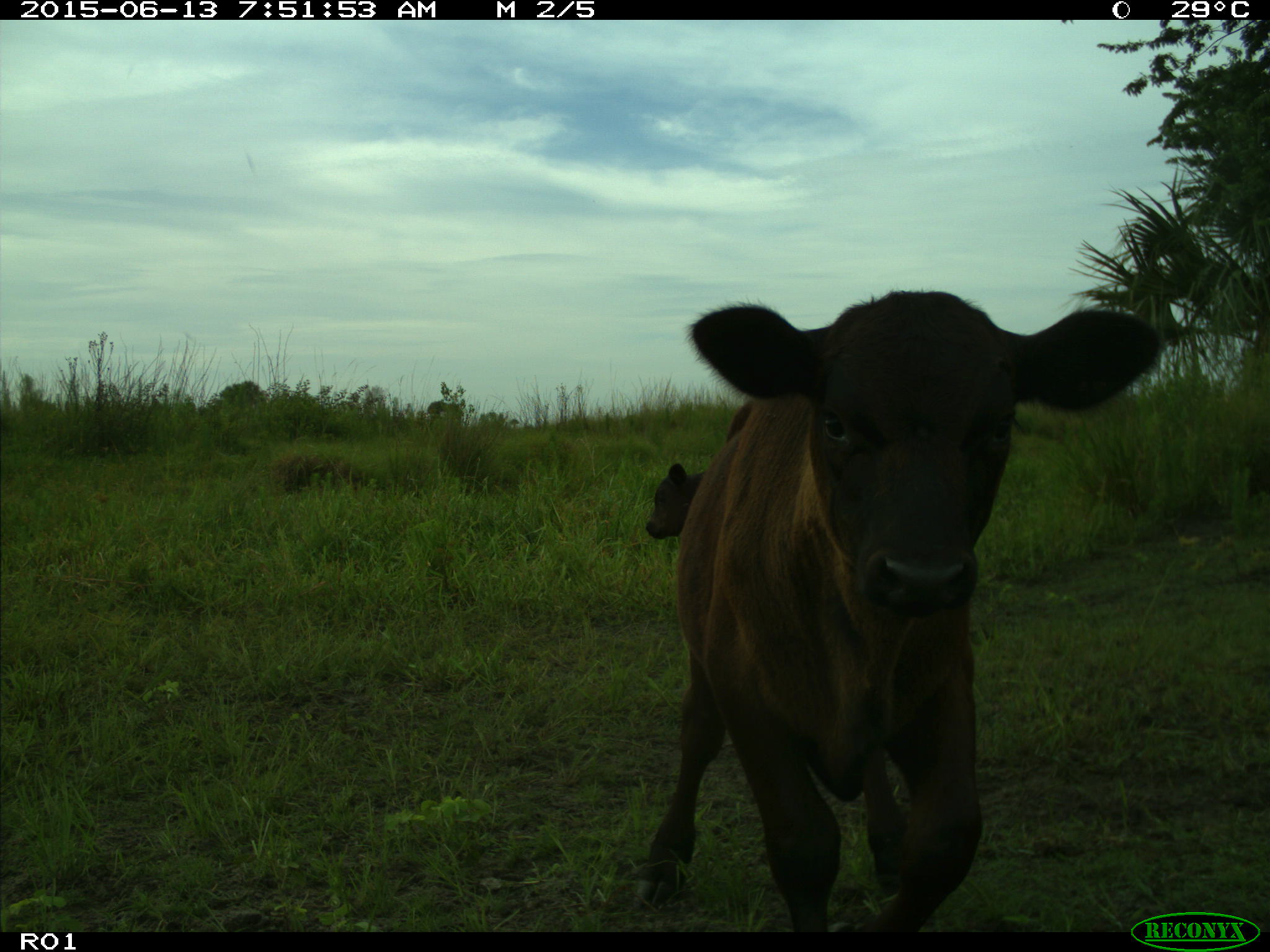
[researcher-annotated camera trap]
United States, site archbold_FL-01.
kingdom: Animalia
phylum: Chordata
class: Mammalia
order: Artiodactyla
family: Bovidae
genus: Bos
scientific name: Bos taurus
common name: domestic cow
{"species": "Bos taurus (domestic cow)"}